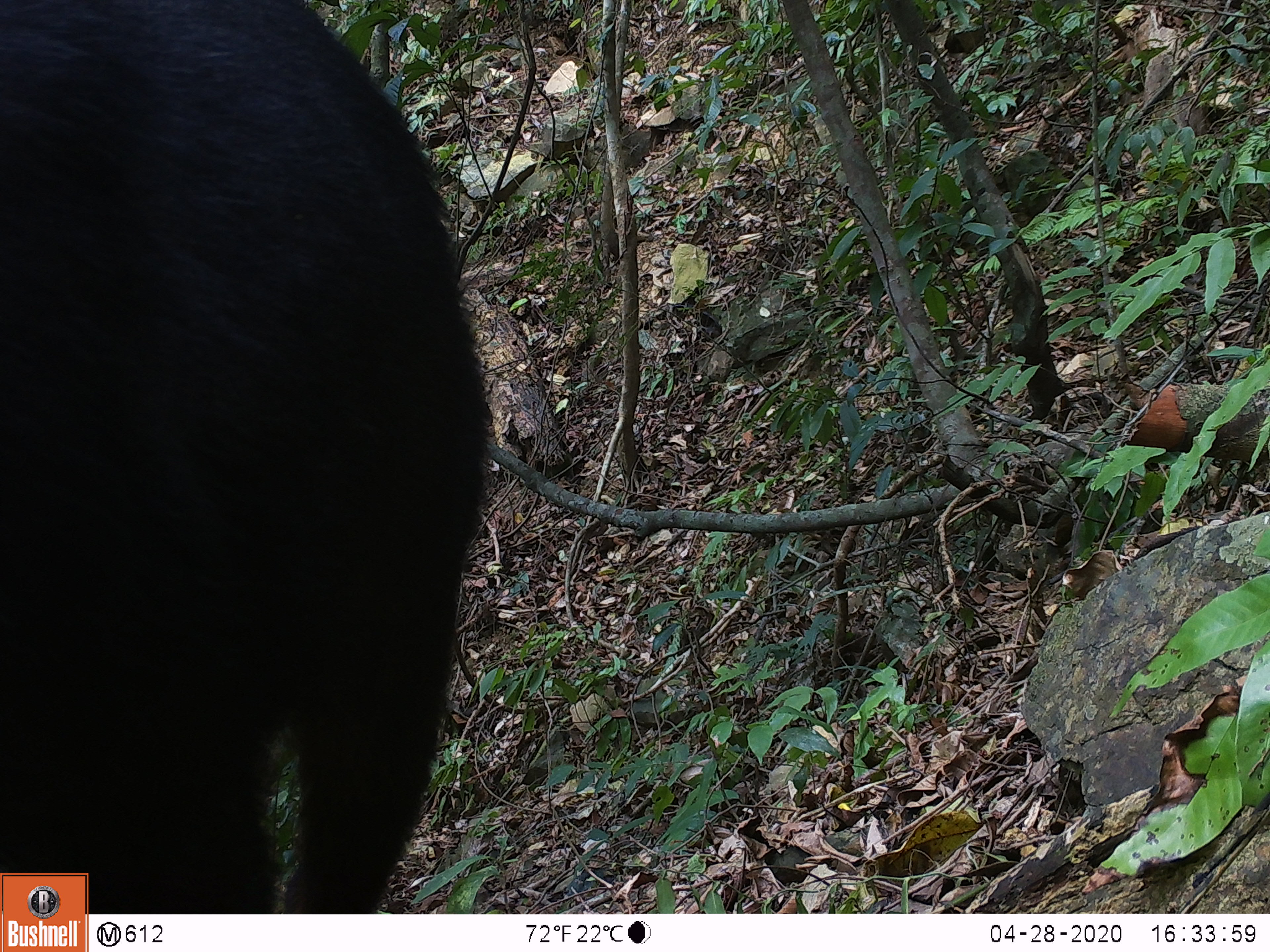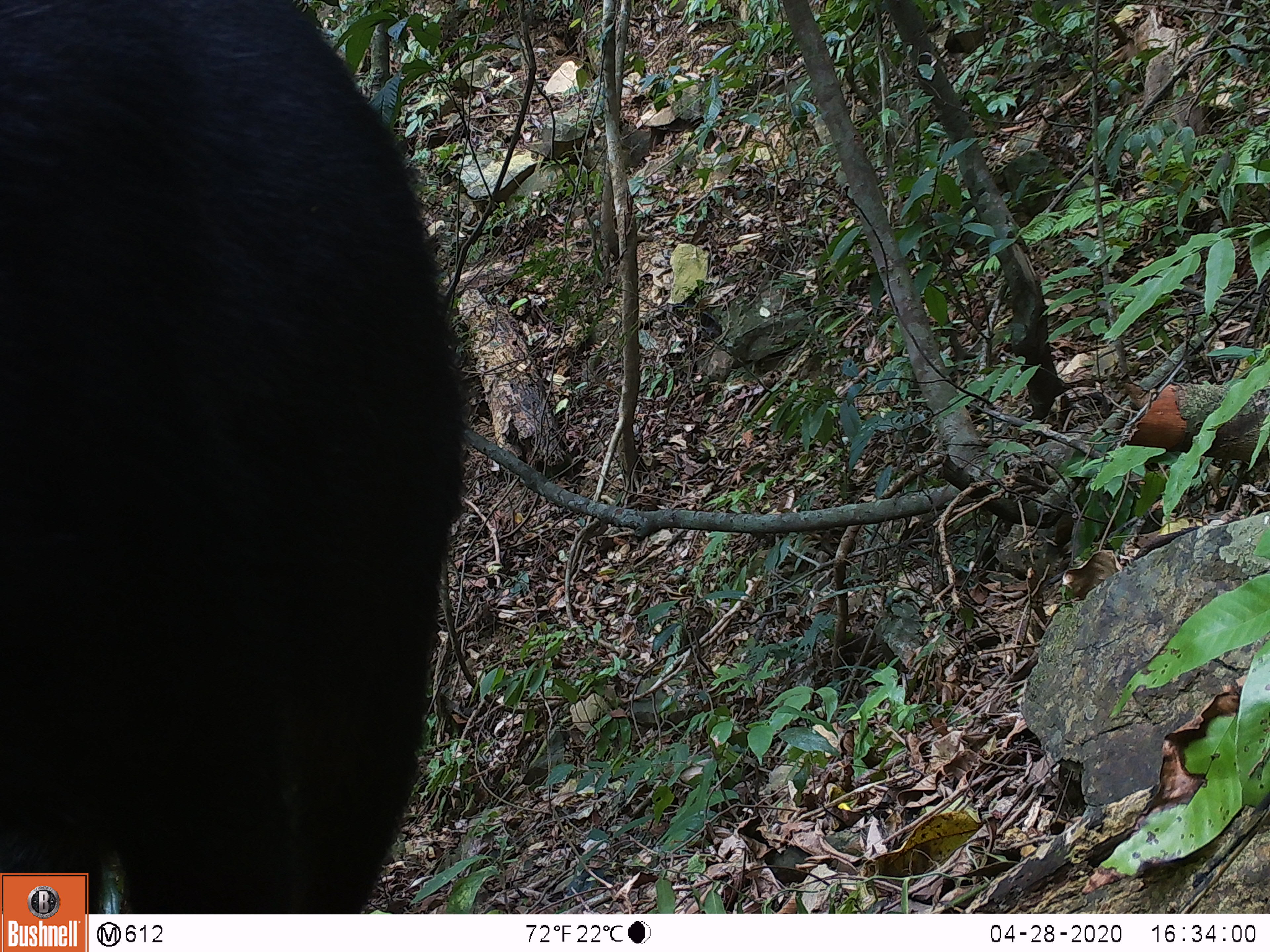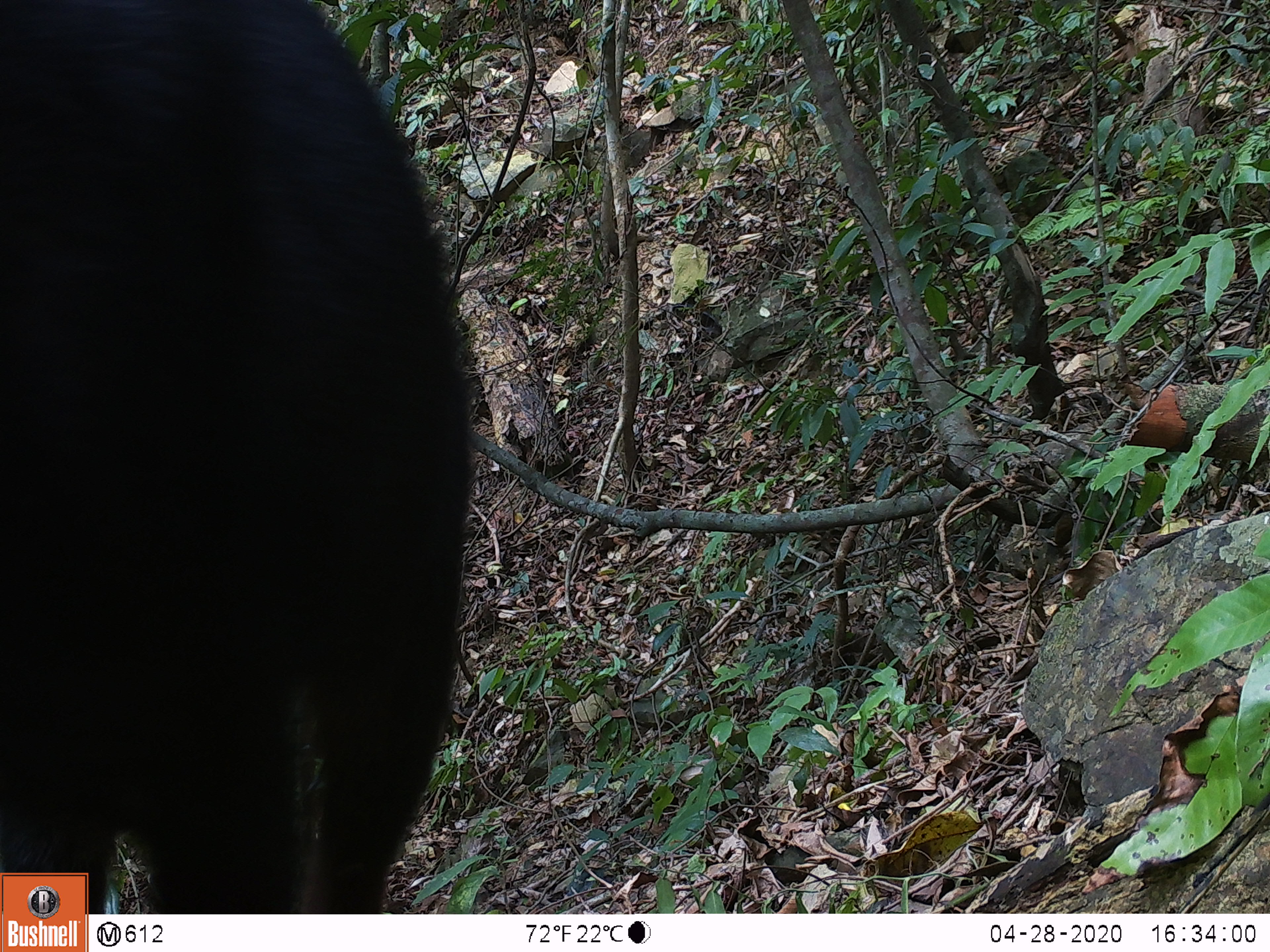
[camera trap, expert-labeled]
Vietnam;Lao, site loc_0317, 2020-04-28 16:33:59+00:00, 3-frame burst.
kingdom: Animalia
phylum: Chordata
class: Mammalia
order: Artiodactyla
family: Bovidae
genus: Capricornis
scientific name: Capricornis sumatraensis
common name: chinese serow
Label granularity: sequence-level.